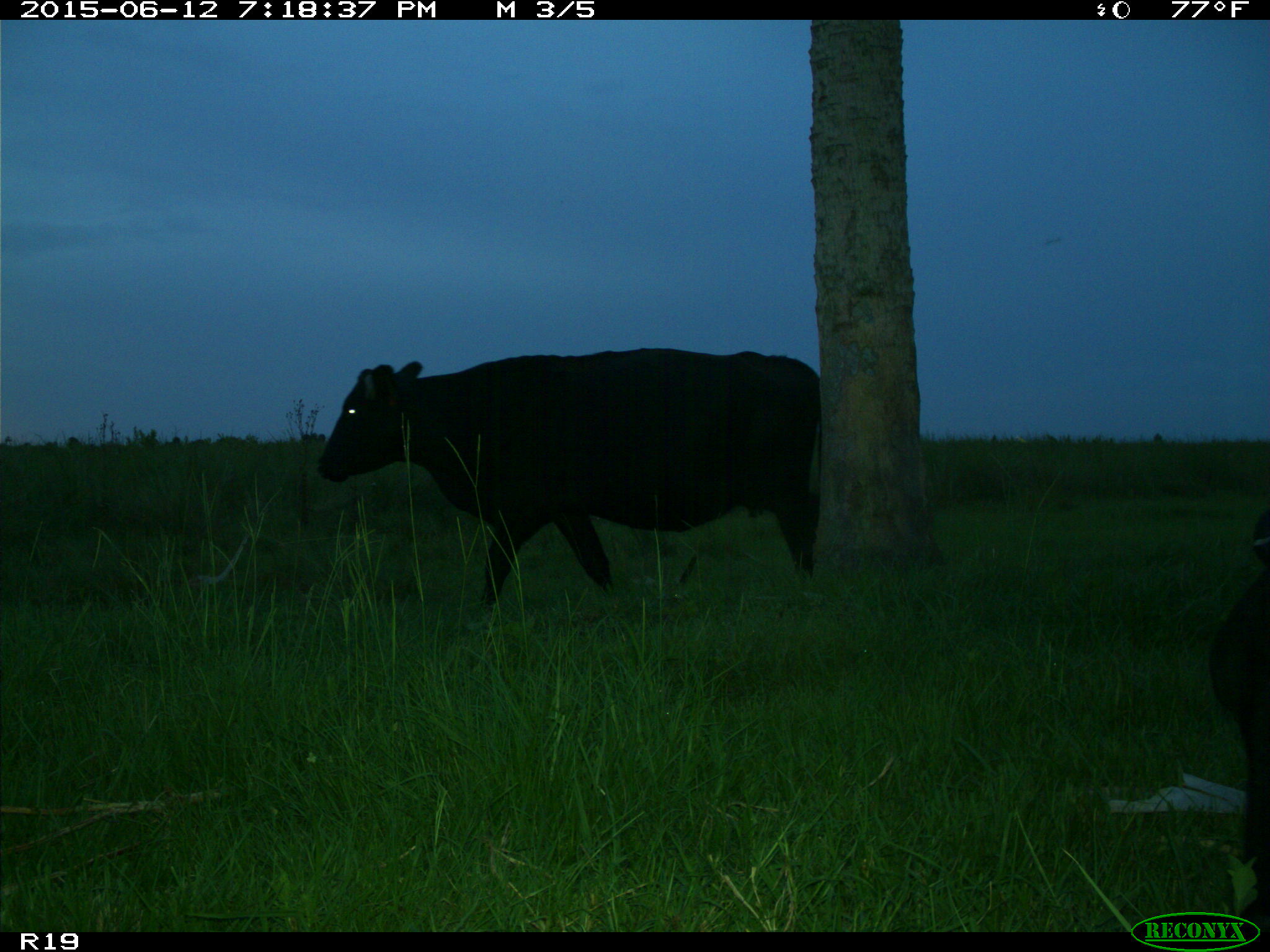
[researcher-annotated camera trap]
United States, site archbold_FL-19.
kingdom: Animalia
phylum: Chordata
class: Mammalia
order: Artiodactyla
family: Bovidae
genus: Bos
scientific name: Bos taurus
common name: domestic cow